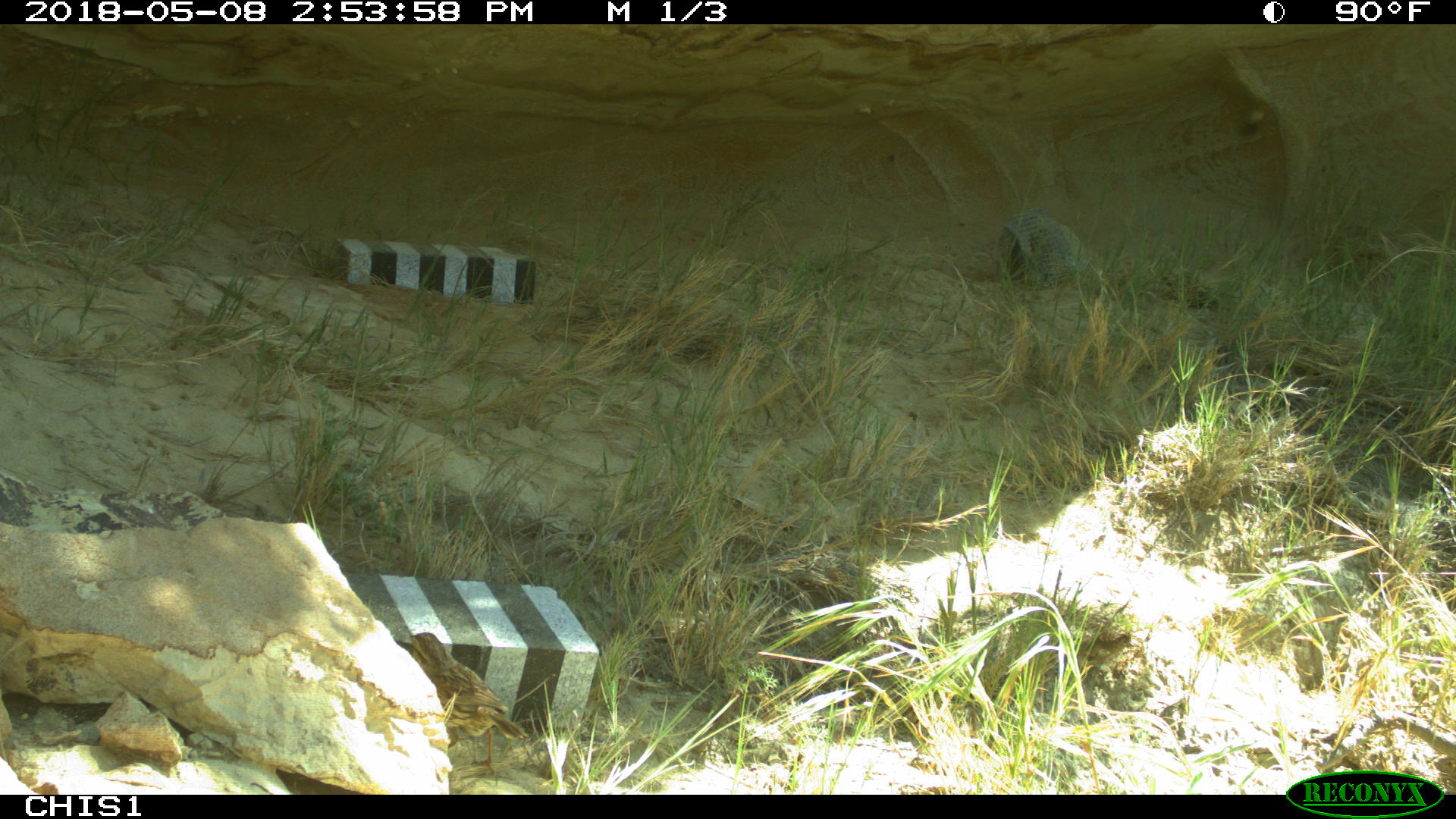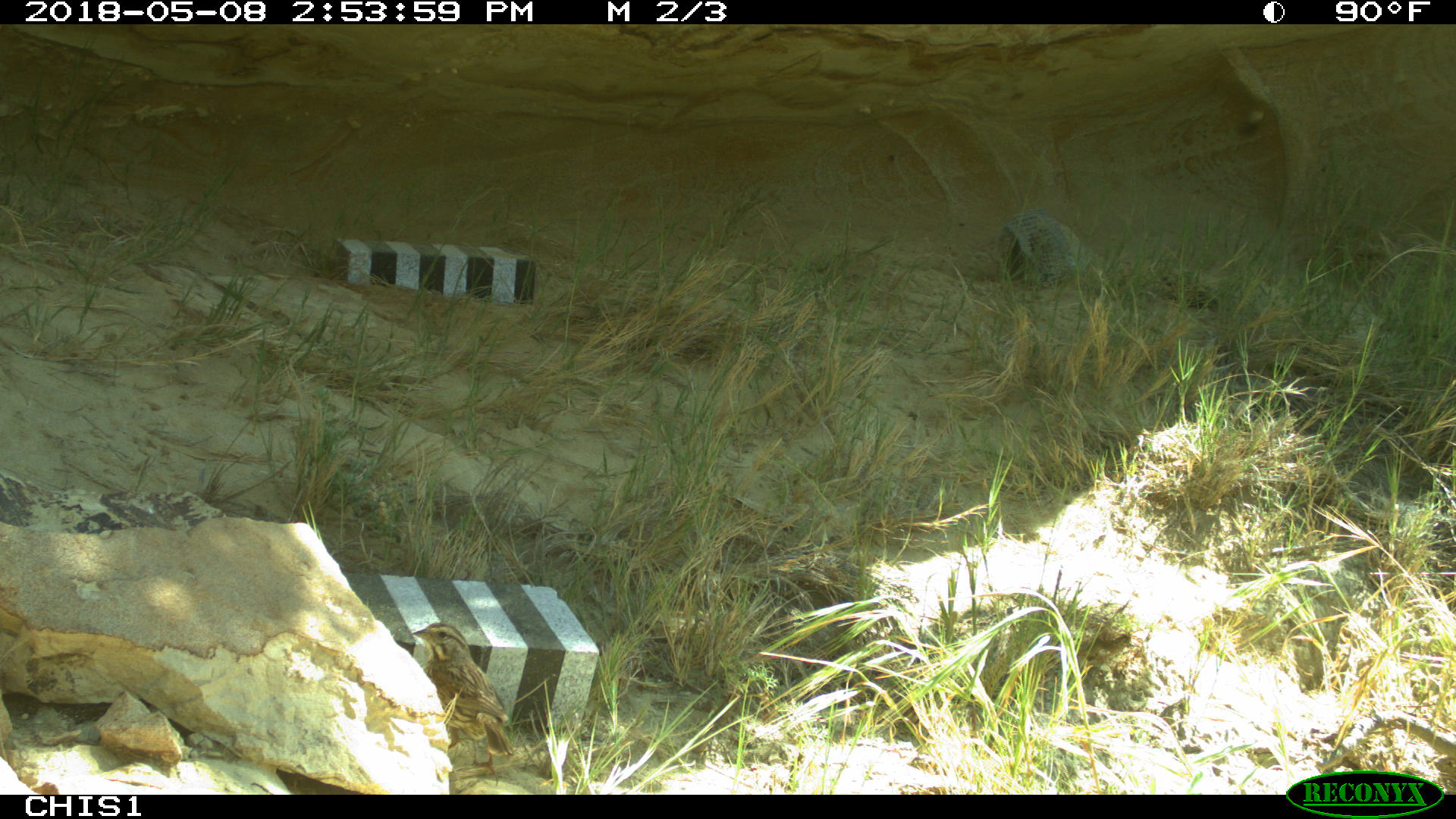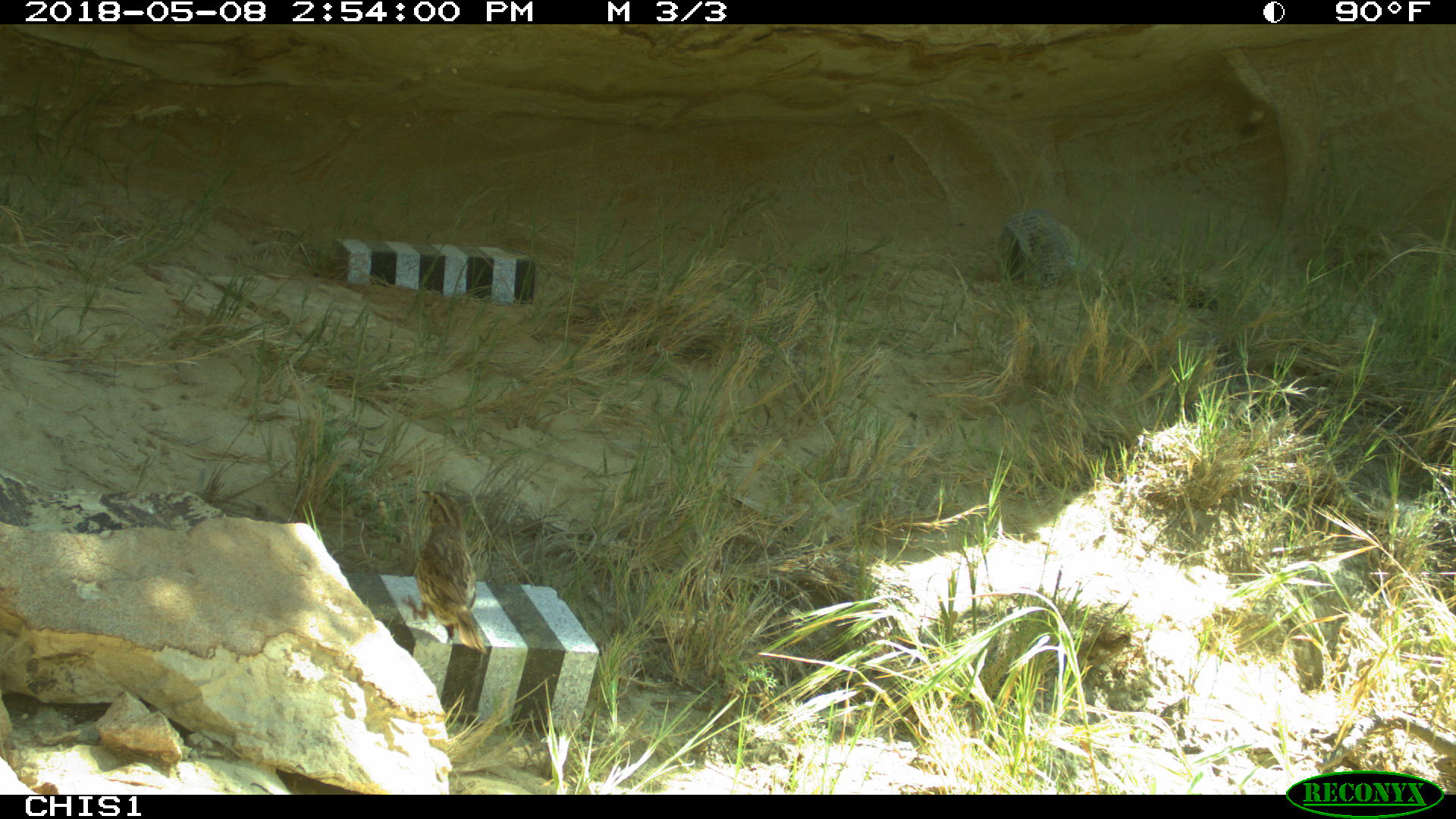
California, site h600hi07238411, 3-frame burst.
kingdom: Animalia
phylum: Chordata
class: Aves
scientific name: Aves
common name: bird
Bird (Aves).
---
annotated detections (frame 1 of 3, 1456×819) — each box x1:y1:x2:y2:
bird: 404:631:527:777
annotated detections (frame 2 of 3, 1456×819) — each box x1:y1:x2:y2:
bird: 407:620:513:757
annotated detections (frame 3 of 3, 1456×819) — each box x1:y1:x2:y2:
bird: 400:490:488:651